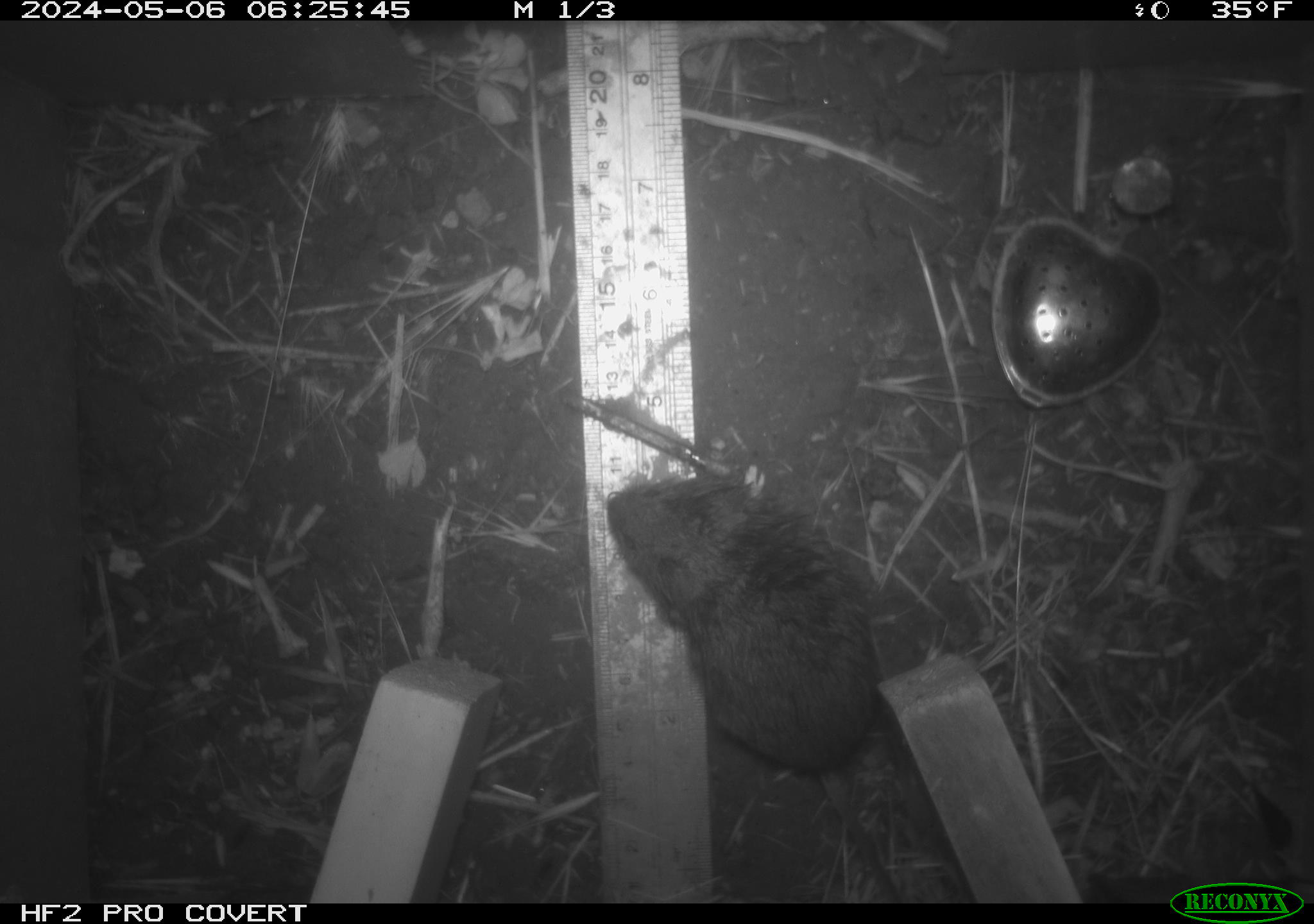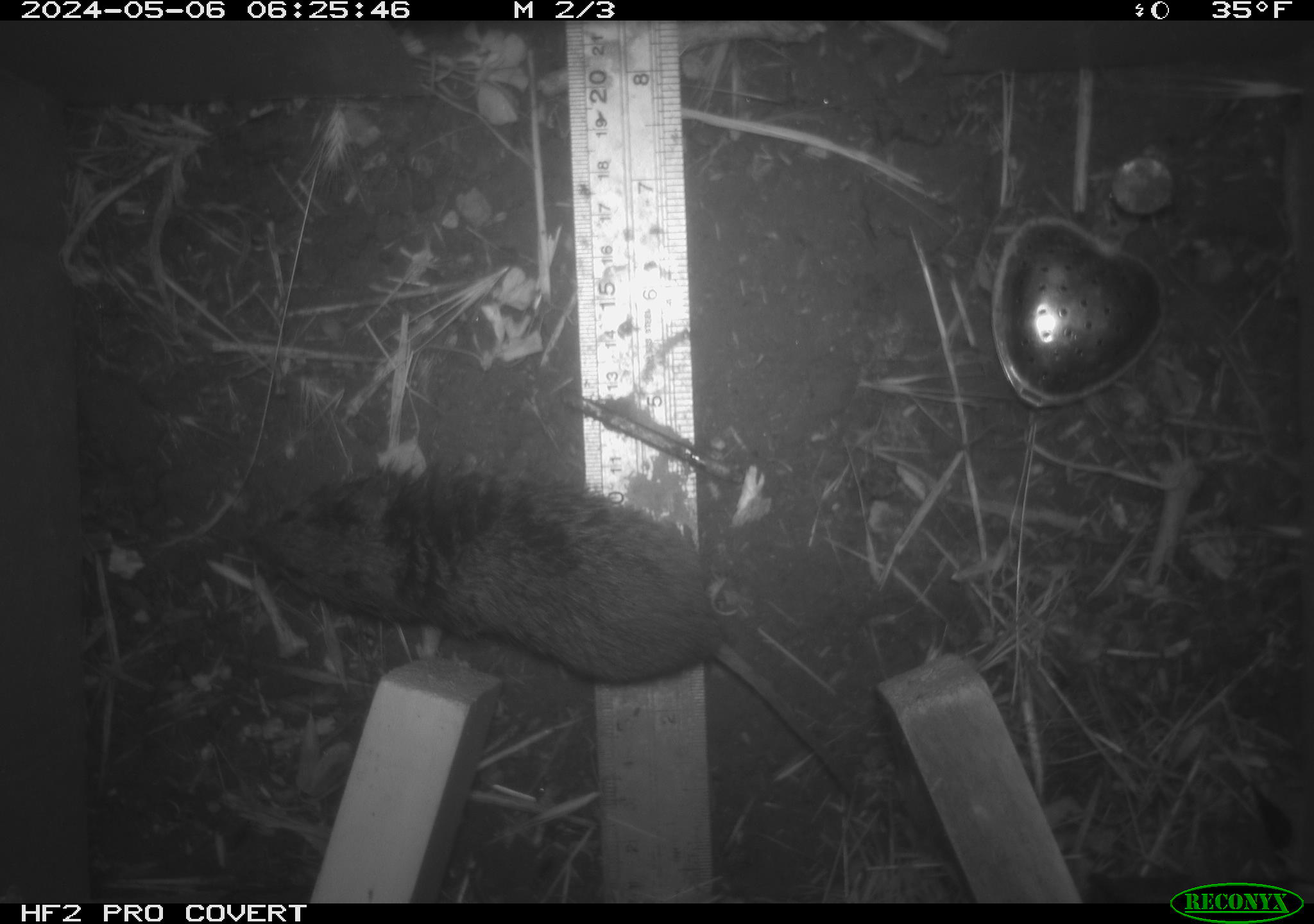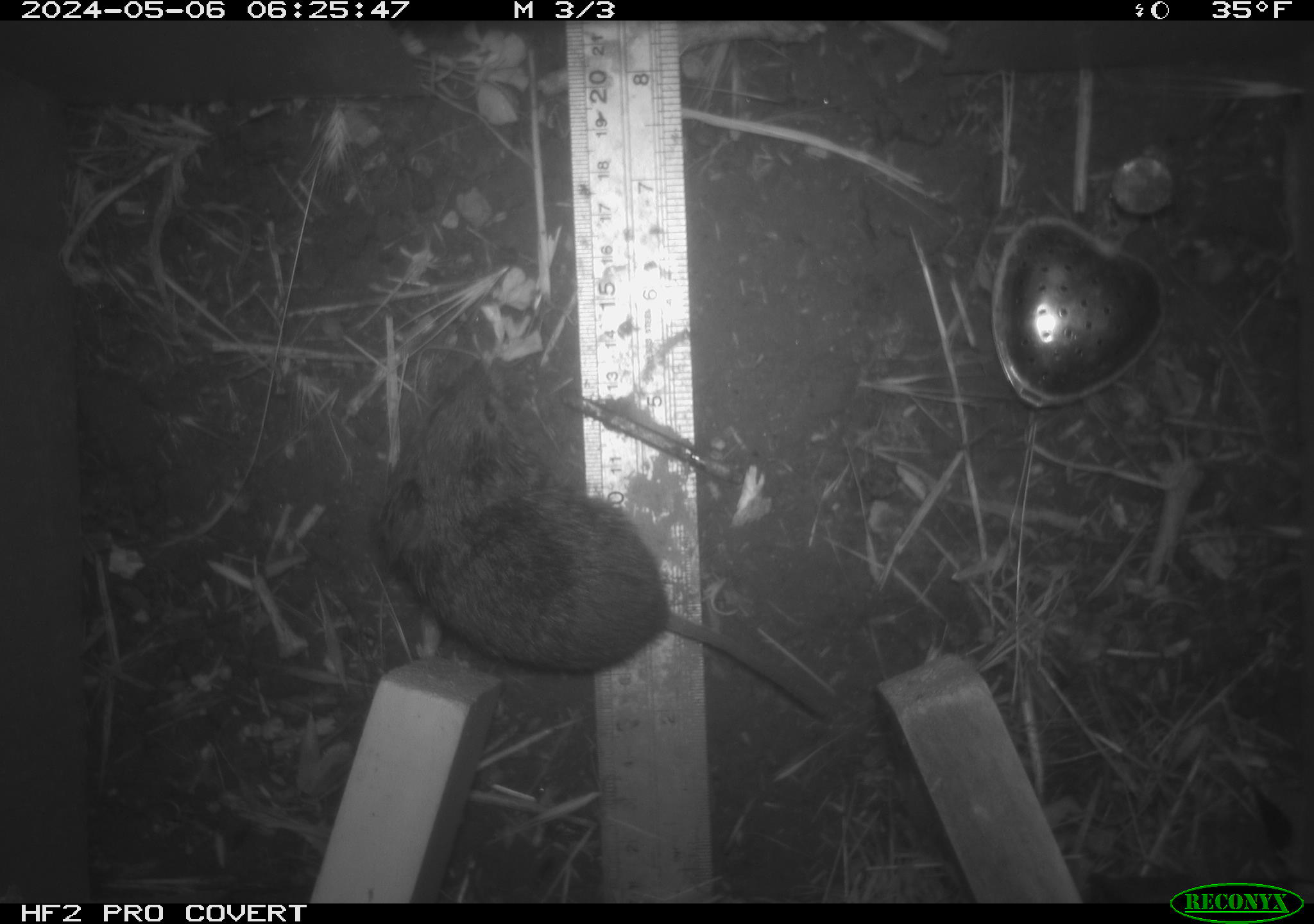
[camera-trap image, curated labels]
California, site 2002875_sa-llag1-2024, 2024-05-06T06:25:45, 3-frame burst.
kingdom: Animalia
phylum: Chordata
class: Mammalia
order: Rodentia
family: Cricetidae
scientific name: Arvicolinae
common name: voles, lemmings, and muskrats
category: arvicolinae subfamily